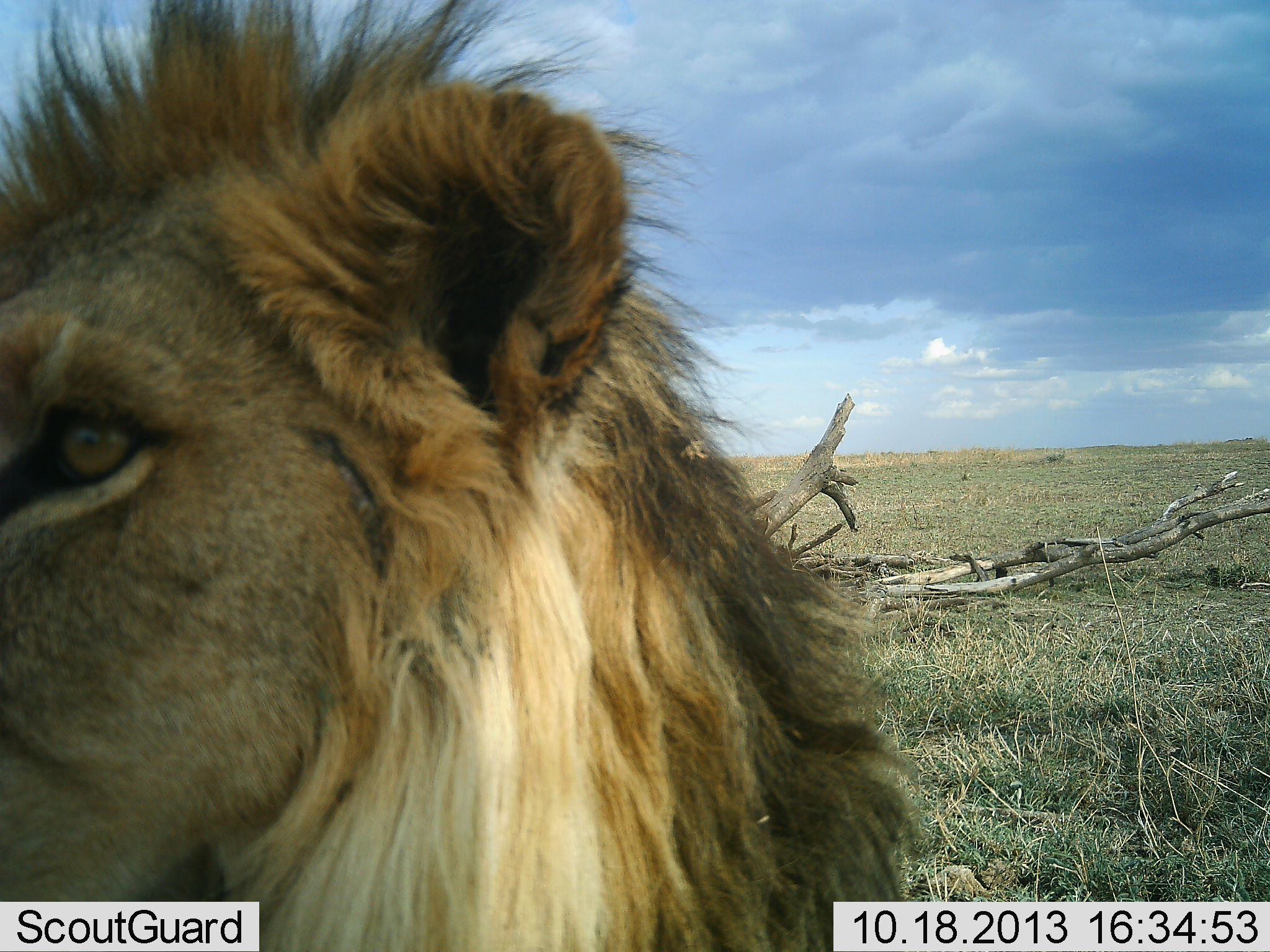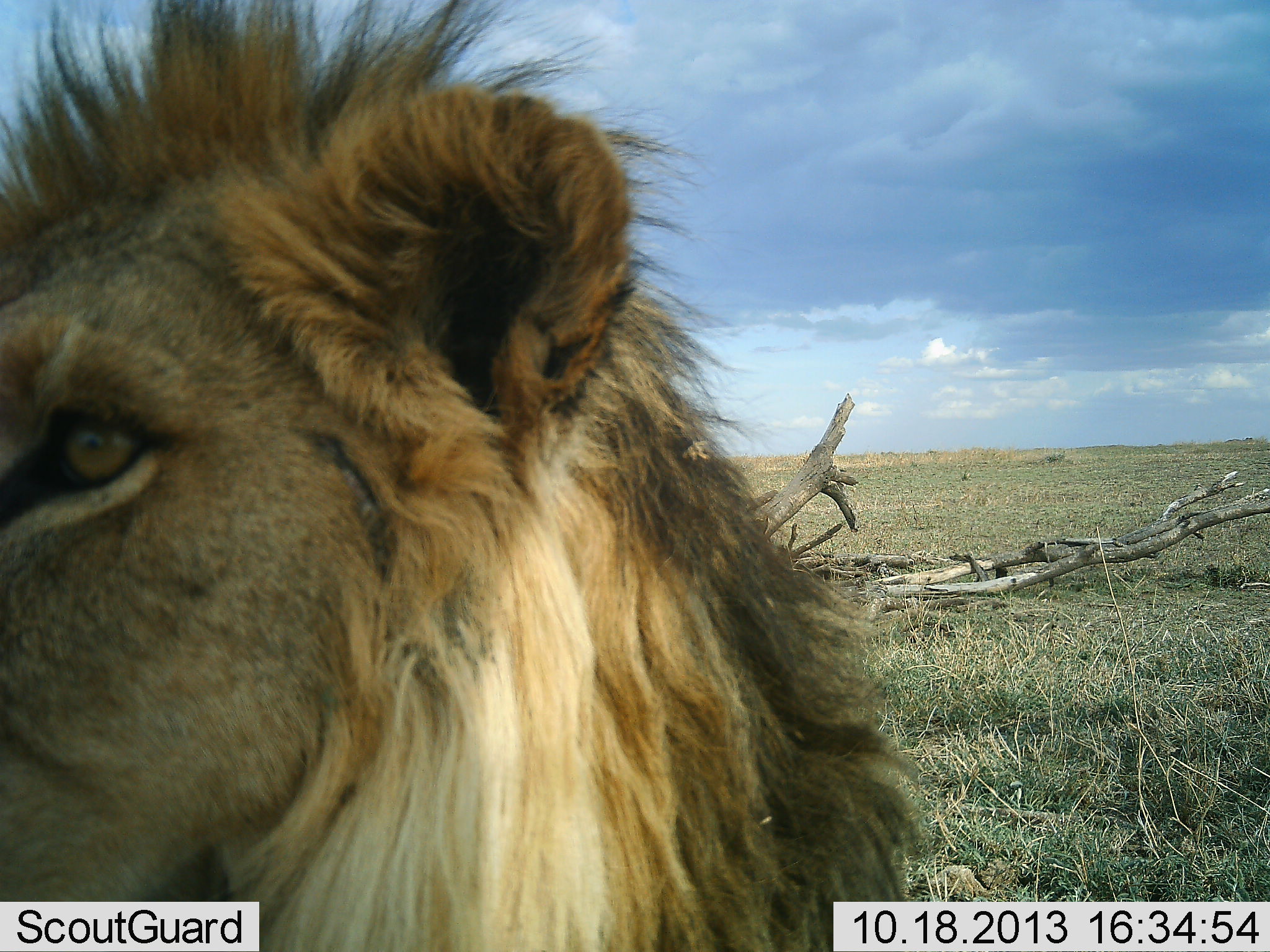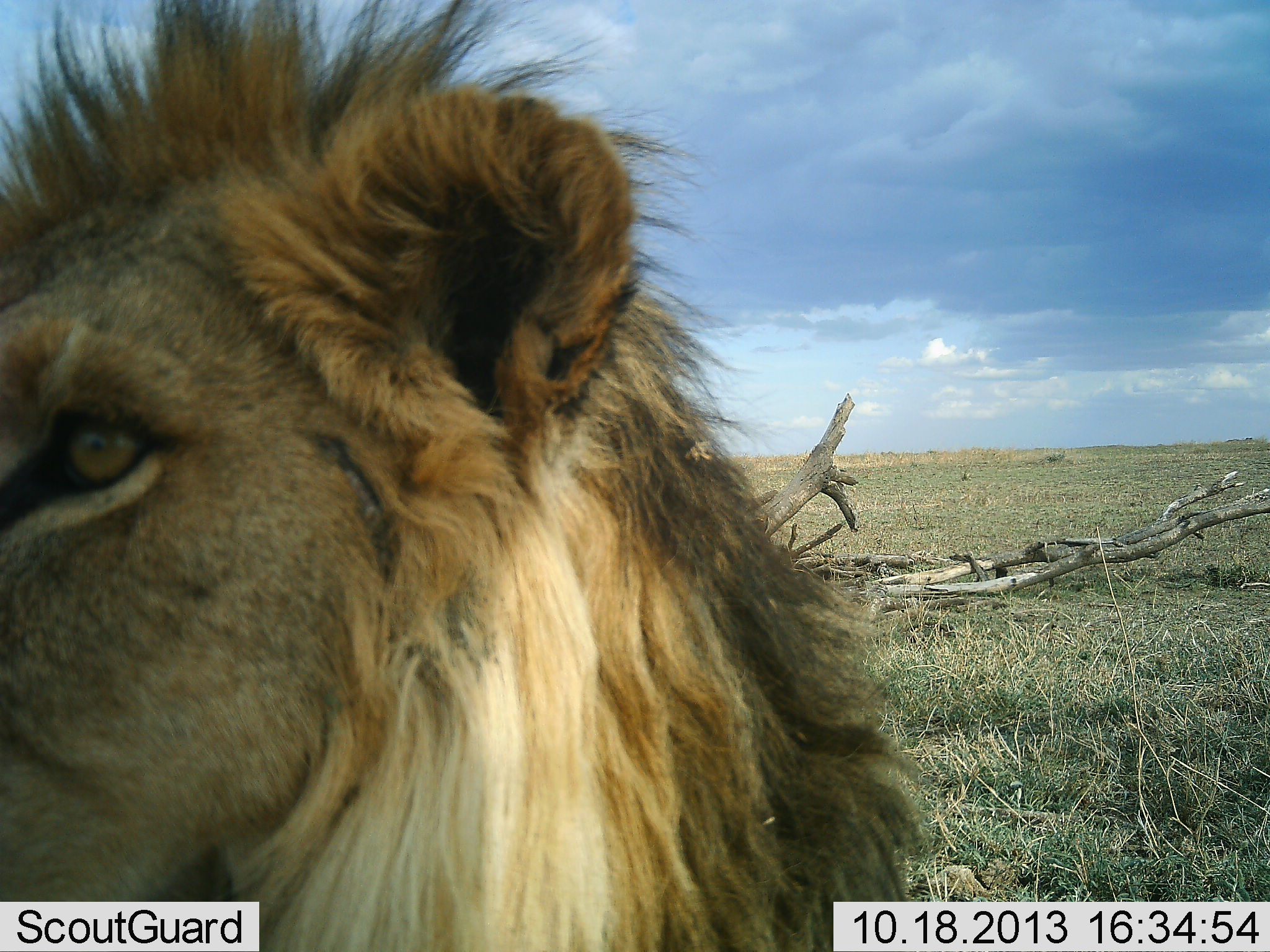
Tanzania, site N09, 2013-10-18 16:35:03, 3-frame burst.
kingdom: Animalia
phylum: Chordata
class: Mammalia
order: Carnivora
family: Felidae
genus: Panthera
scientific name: Panthera leo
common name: lion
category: lionmale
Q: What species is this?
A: Lionmale (lion) (Panthera leo).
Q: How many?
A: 1.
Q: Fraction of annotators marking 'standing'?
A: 44%.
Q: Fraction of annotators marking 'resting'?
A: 61%.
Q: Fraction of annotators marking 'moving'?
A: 0%.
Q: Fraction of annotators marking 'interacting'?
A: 0%.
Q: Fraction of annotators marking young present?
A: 0%.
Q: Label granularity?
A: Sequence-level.